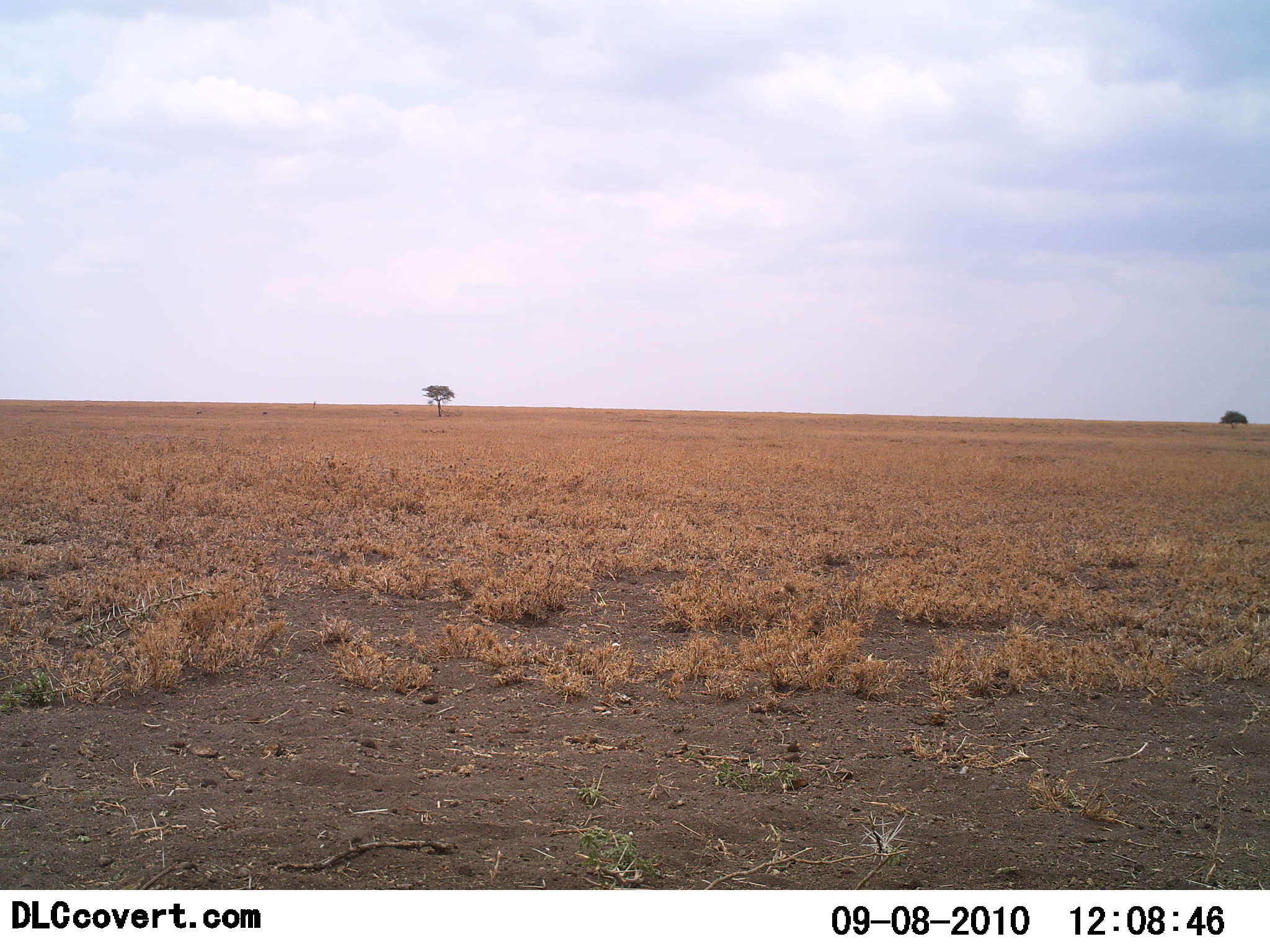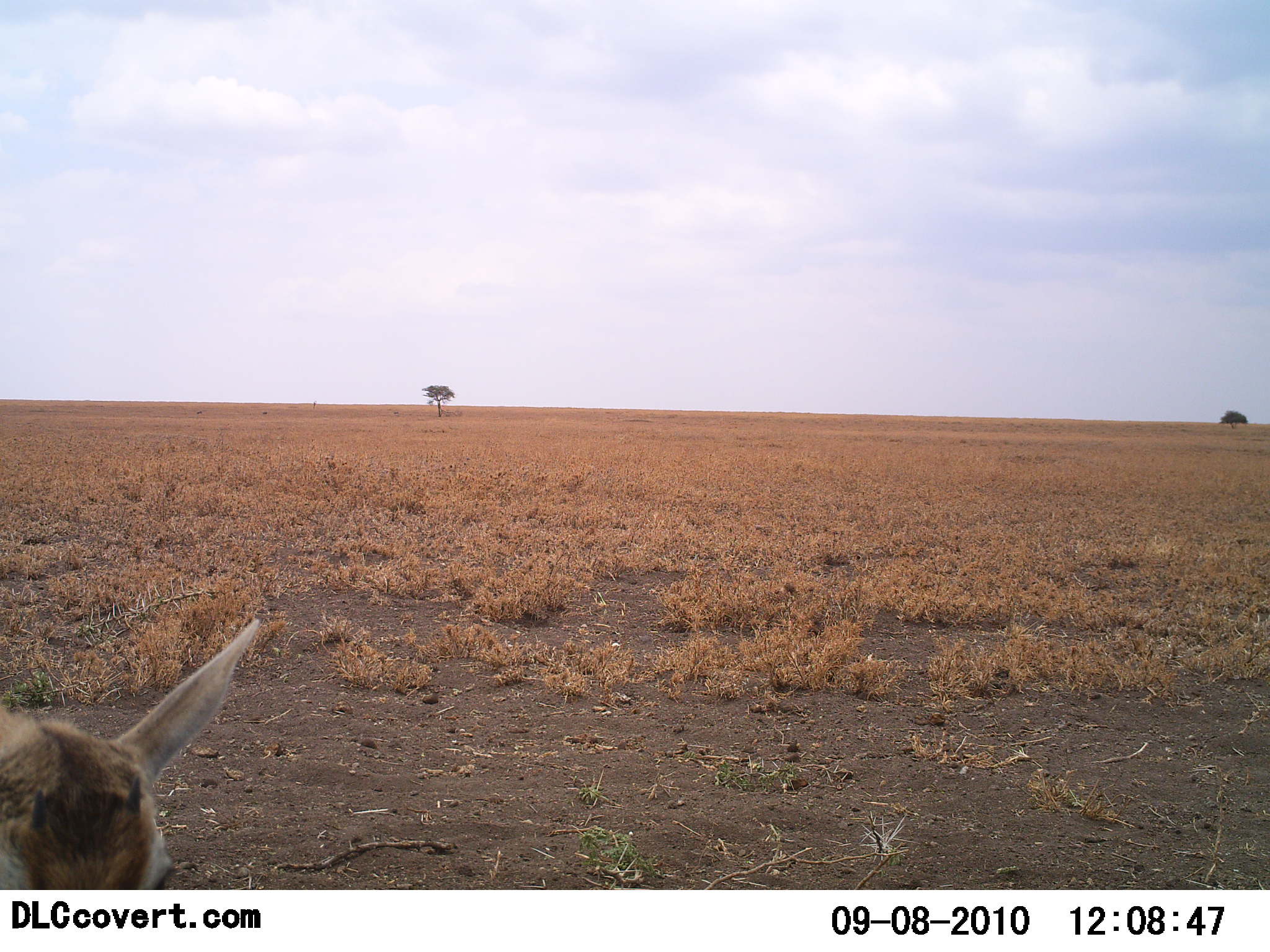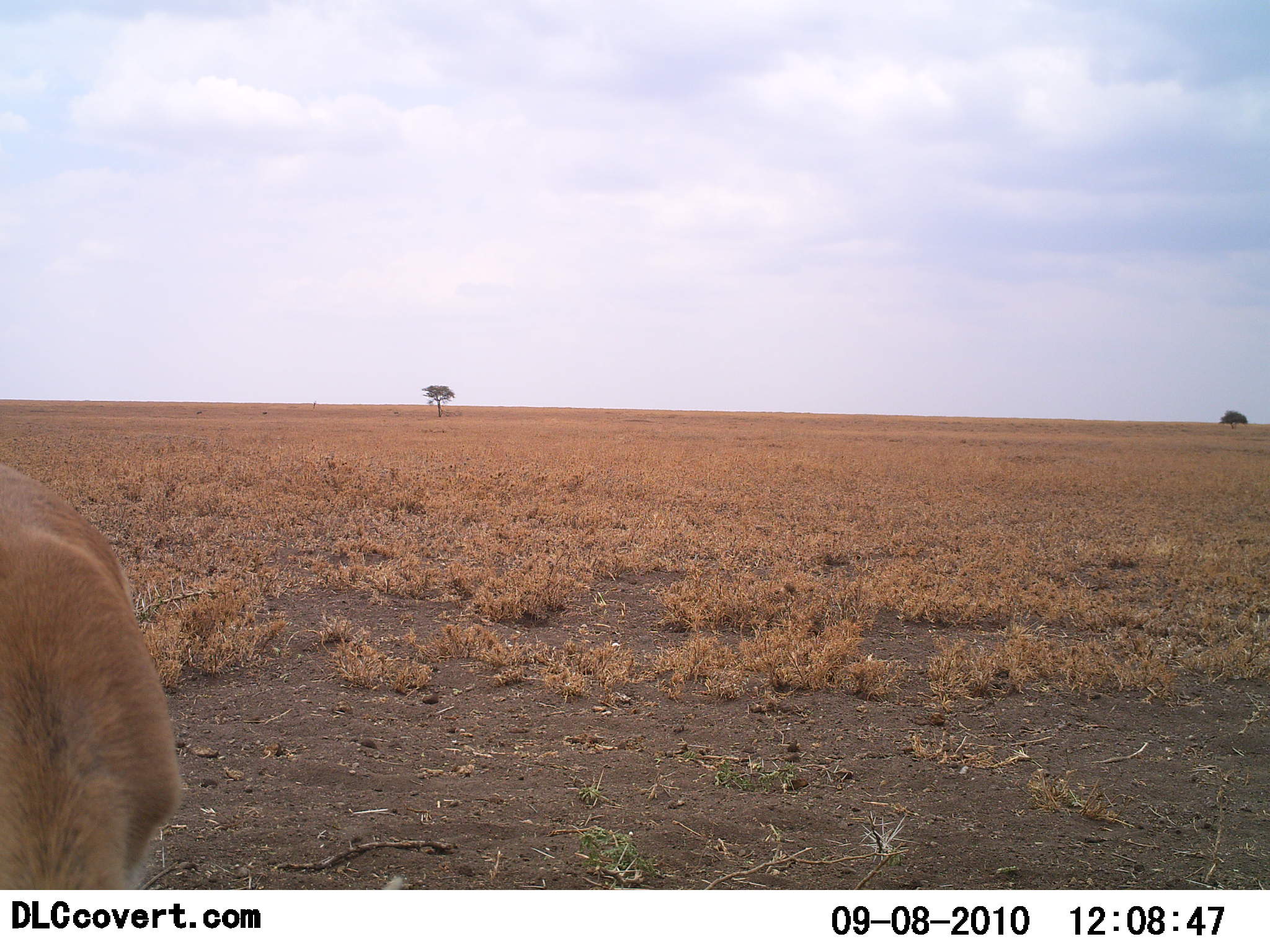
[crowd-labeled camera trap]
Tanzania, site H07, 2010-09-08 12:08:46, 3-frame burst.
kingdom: Animalia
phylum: Chordata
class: Mammalia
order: Artiodactyla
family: Bovidae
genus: Nanger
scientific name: Nanger granti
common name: grant's gazelle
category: gazellegrants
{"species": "gazellegrants (grant's gazelle) (Nanger granti)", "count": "1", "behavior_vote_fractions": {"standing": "43%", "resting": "0%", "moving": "43%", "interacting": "0%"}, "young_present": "0%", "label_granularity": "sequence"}